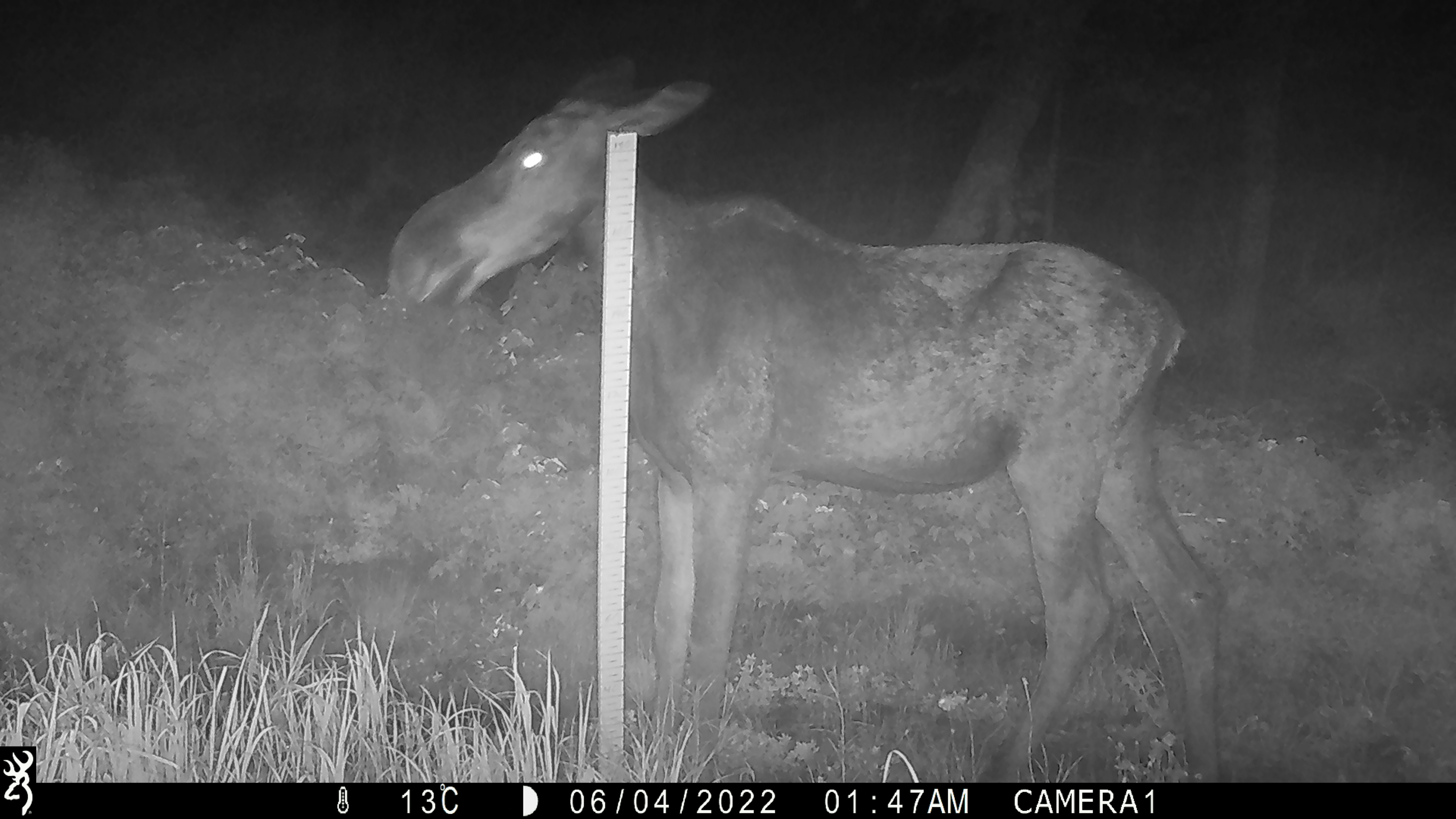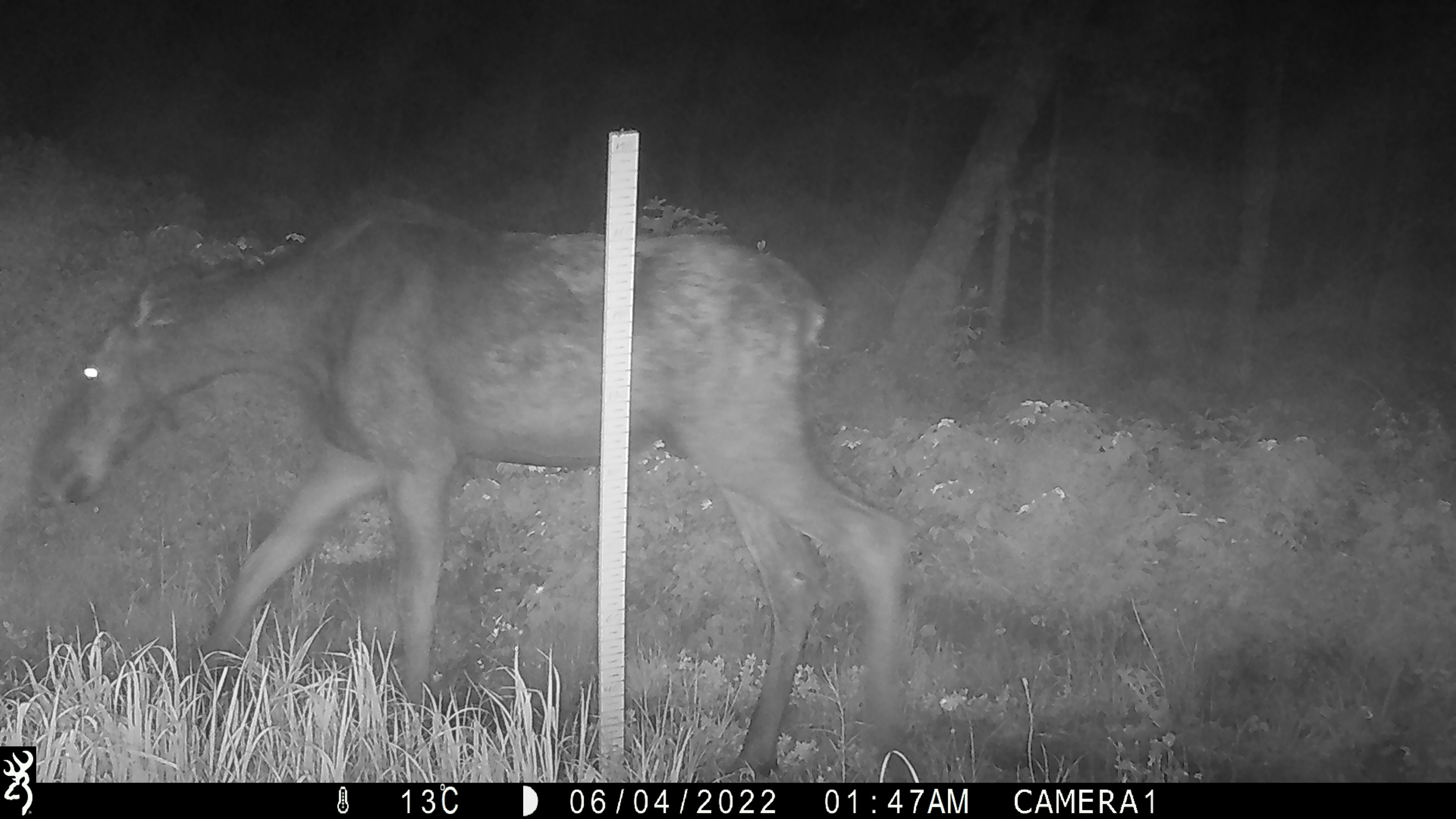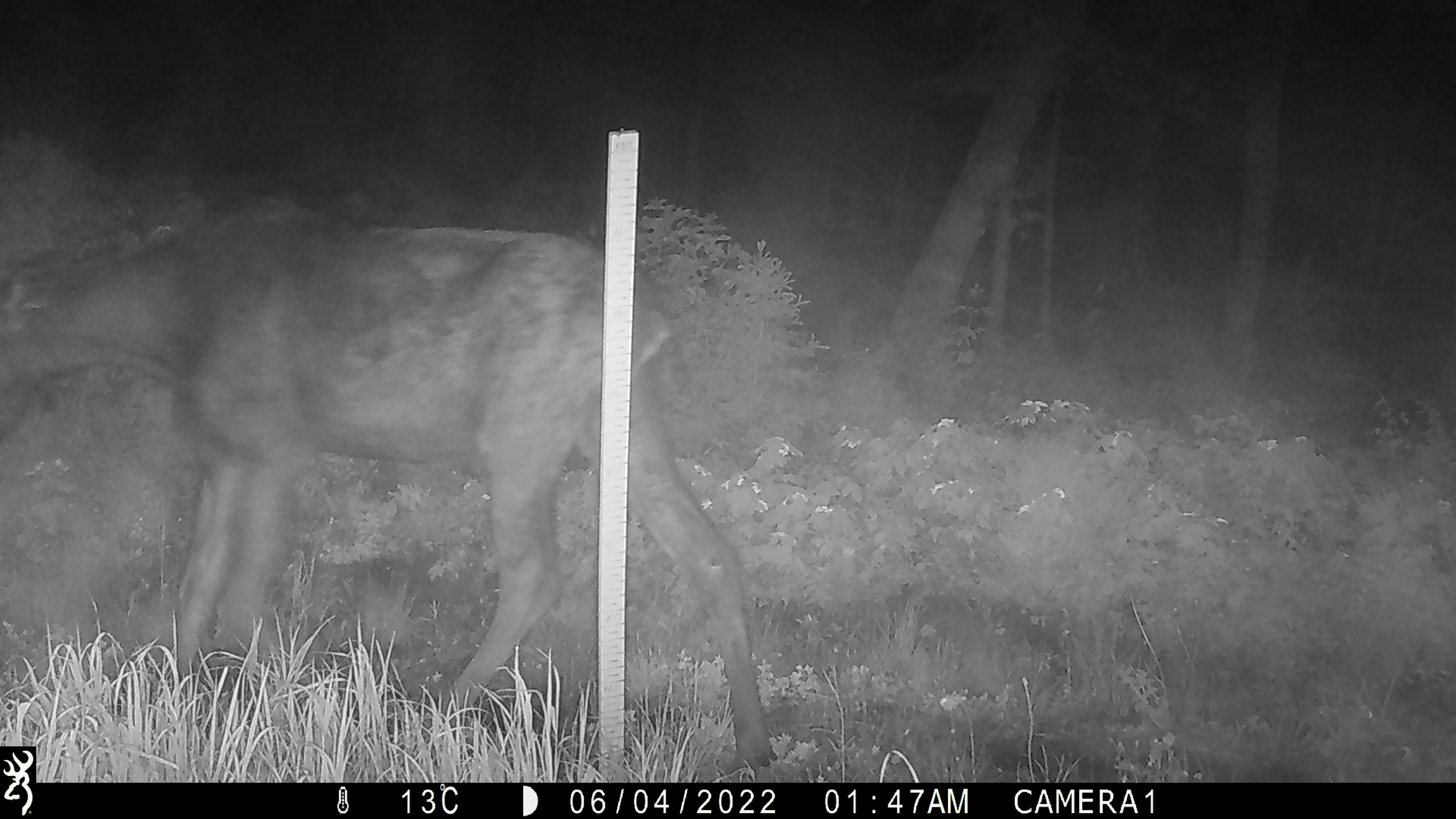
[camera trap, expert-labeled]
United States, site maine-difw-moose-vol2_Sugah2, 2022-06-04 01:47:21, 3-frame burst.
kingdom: Animalia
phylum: Chordata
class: Mammalia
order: Artiodactyla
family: Cervidae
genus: Alces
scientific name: Alces alces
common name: moose